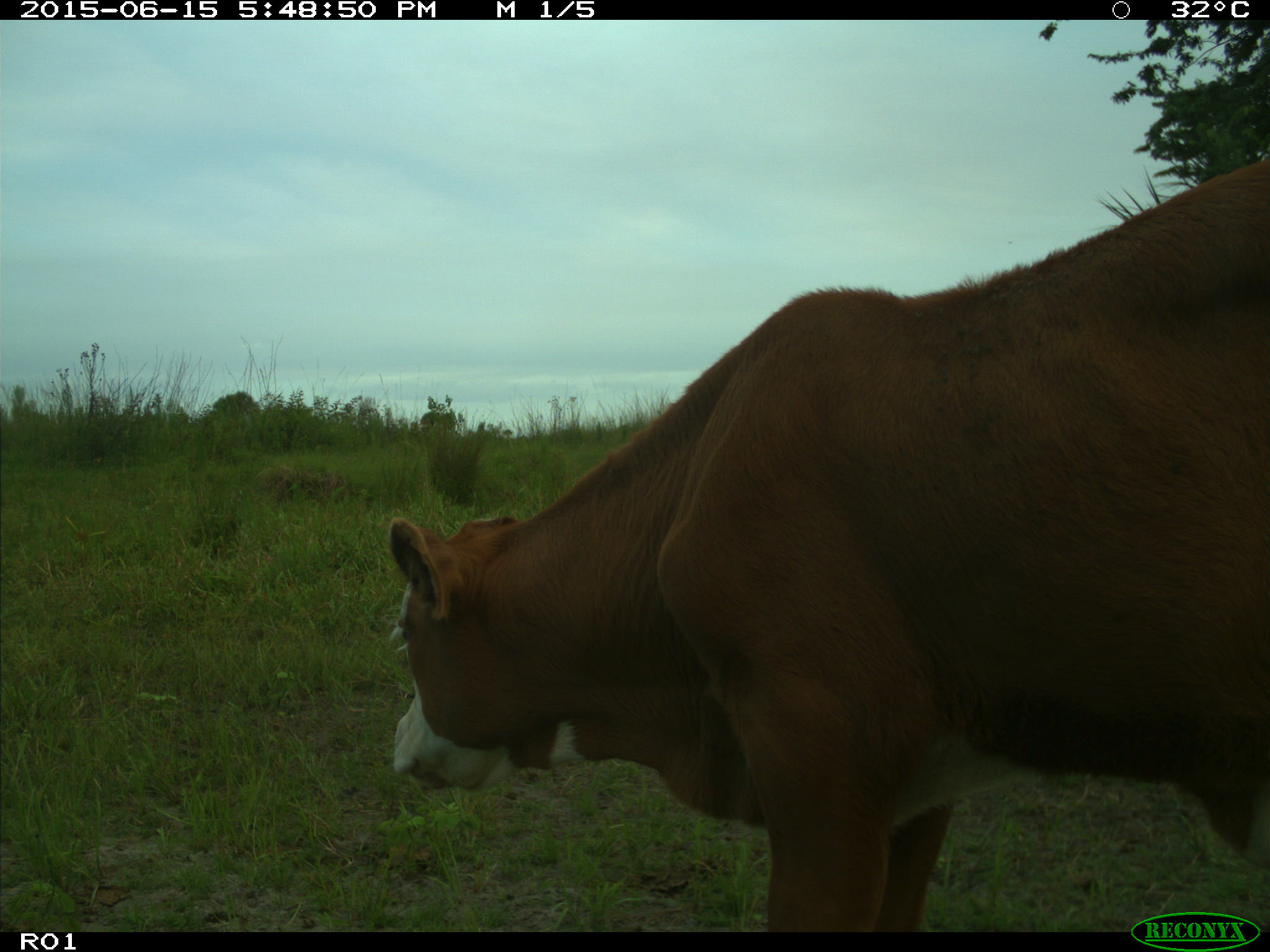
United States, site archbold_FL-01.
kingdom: Animalia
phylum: Chordata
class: Mammalia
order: Artiodactyla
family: Bovidae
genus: Bos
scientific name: Bos taurus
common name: domestic cow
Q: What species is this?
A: Bos taurus (domestic cow).